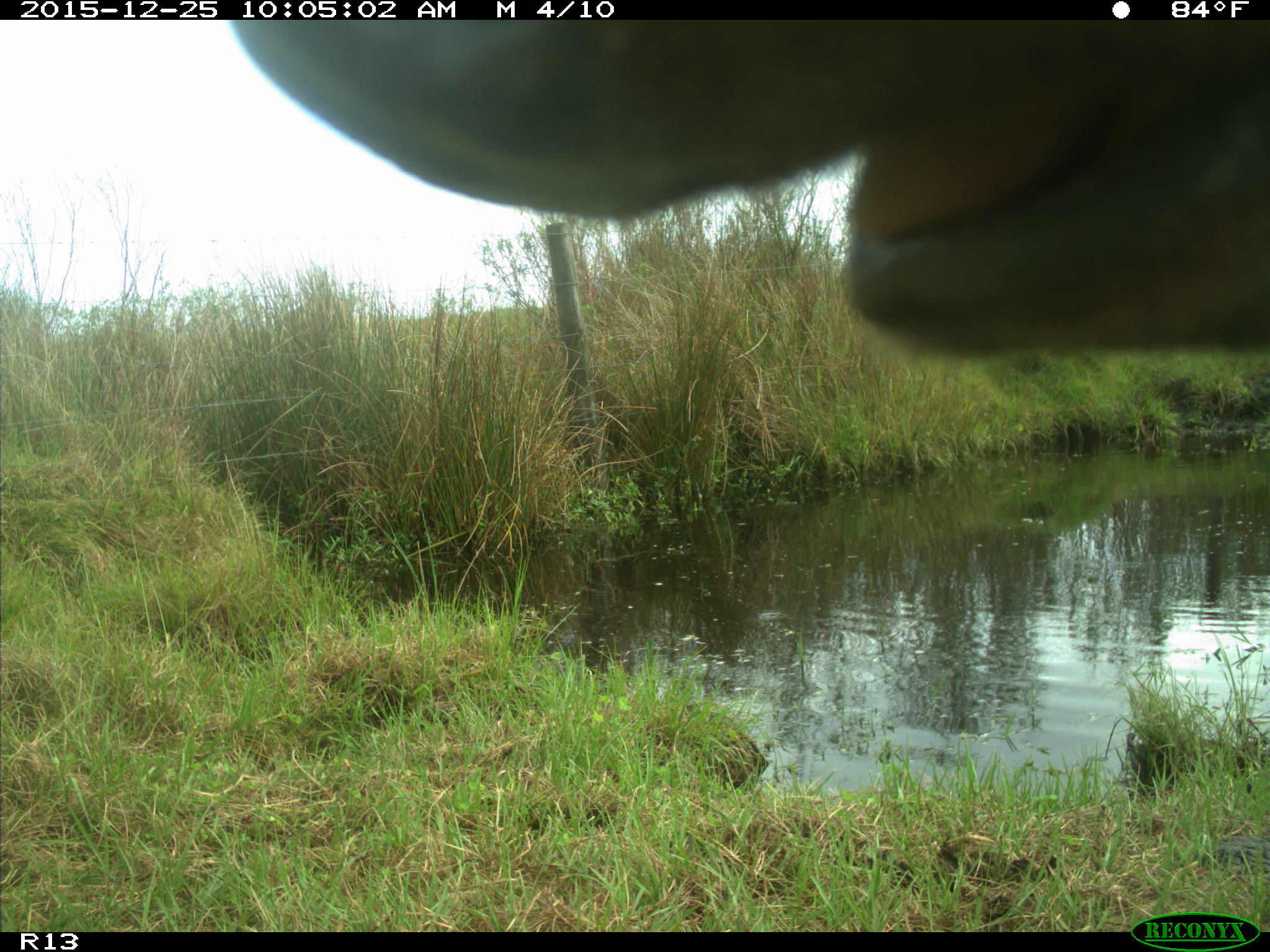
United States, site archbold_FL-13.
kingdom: Animalia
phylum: Chordata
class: Mammalia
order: Artiodactyla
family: Bovidae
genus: Bos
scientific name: Bos taurus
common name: domestic cow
Bos taurus (domestic cow).